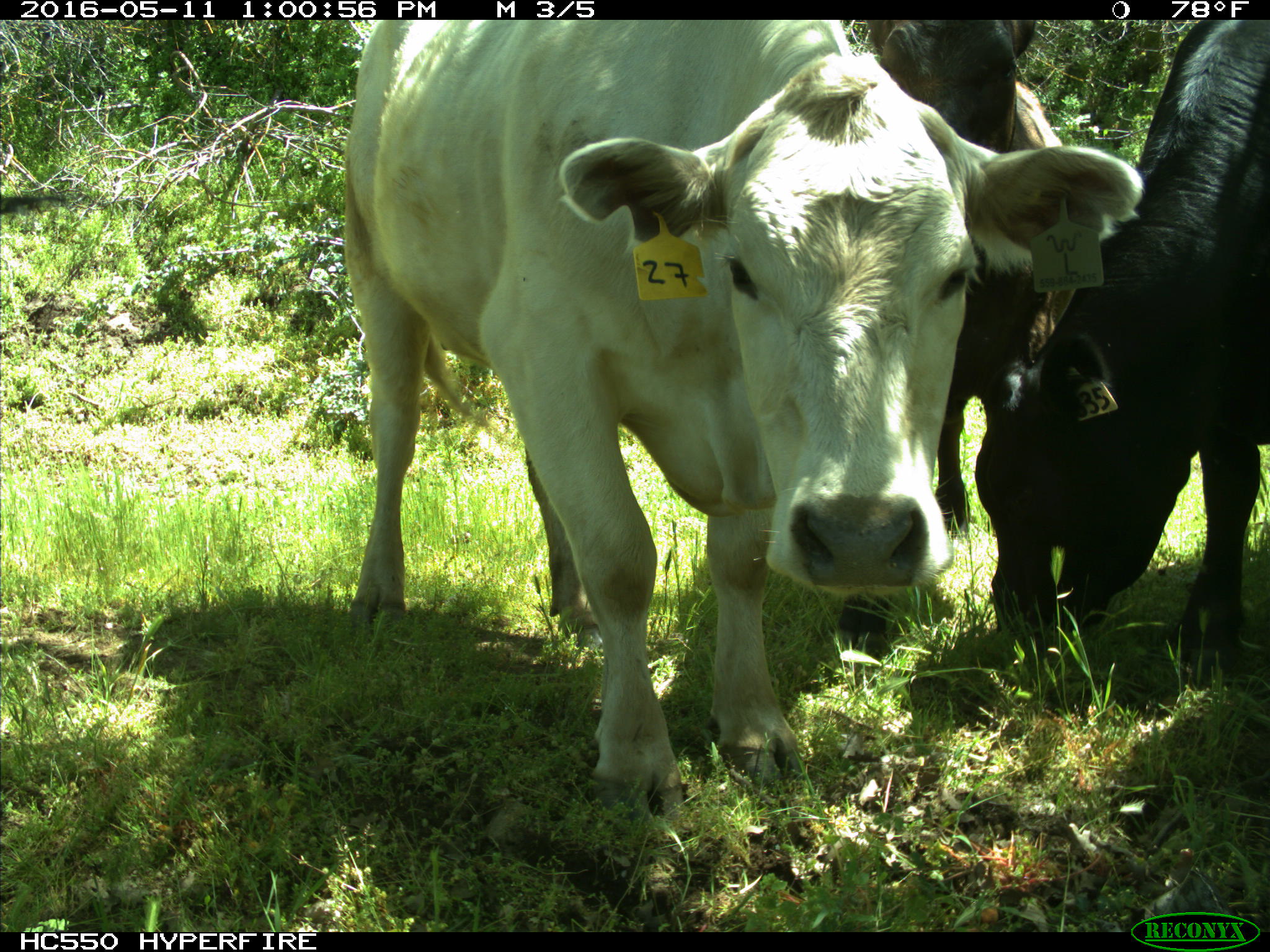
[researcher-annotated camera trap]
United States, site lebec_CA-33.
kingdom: Animalia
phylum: Chordata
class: Mammalia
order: Artiodactyla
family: Bovidae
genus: Bos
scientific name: Bos taurus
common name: domestic cow